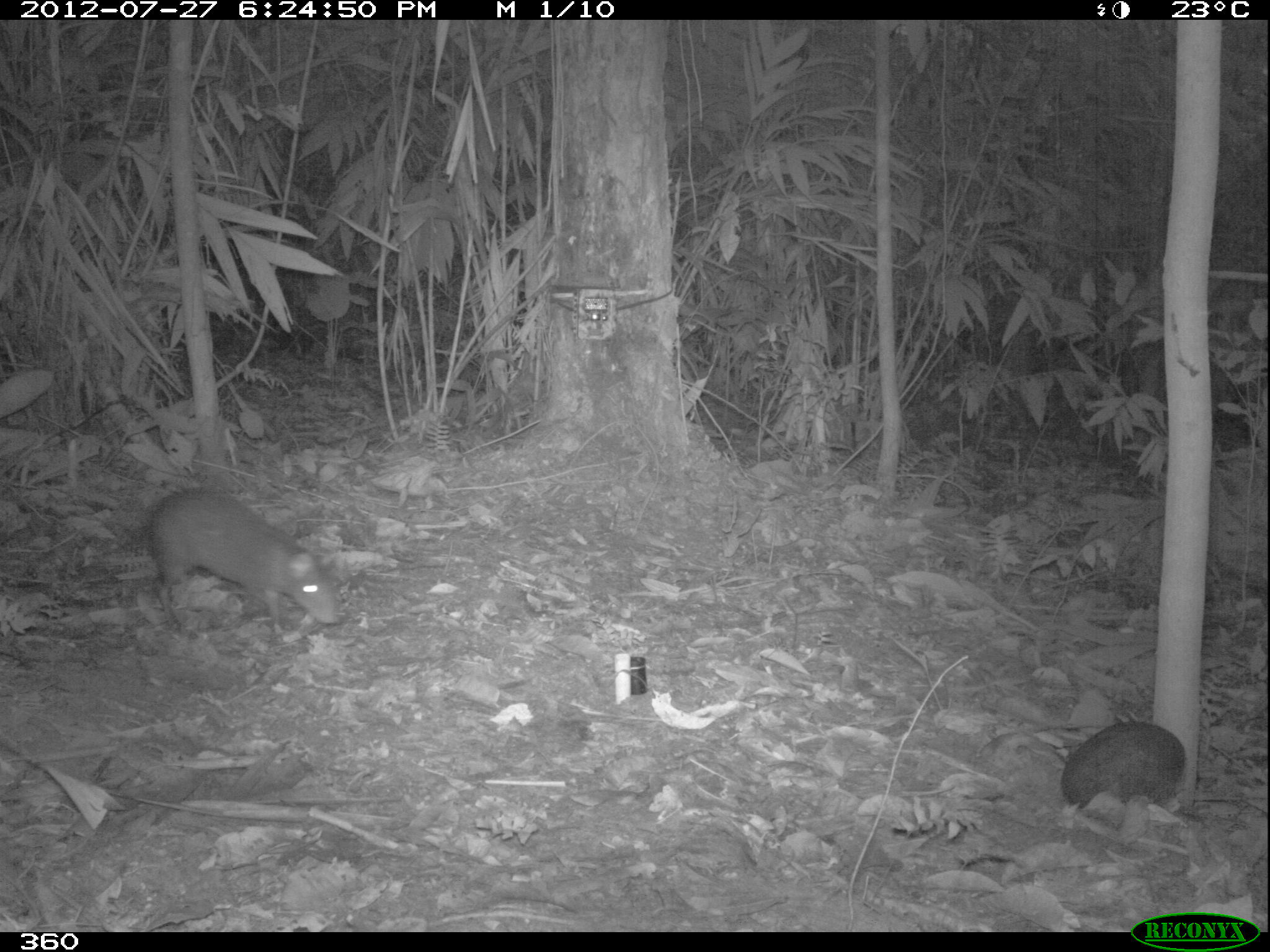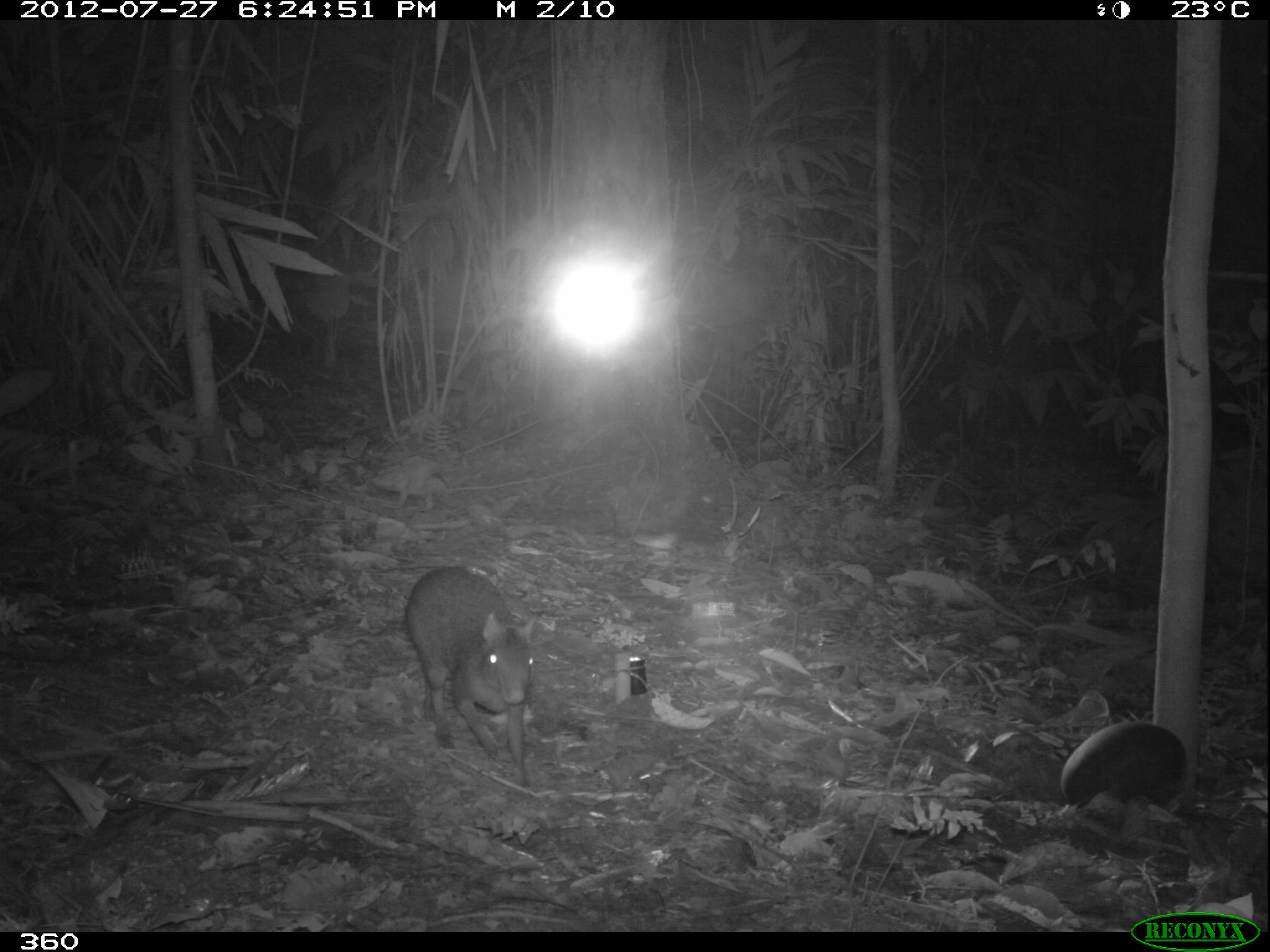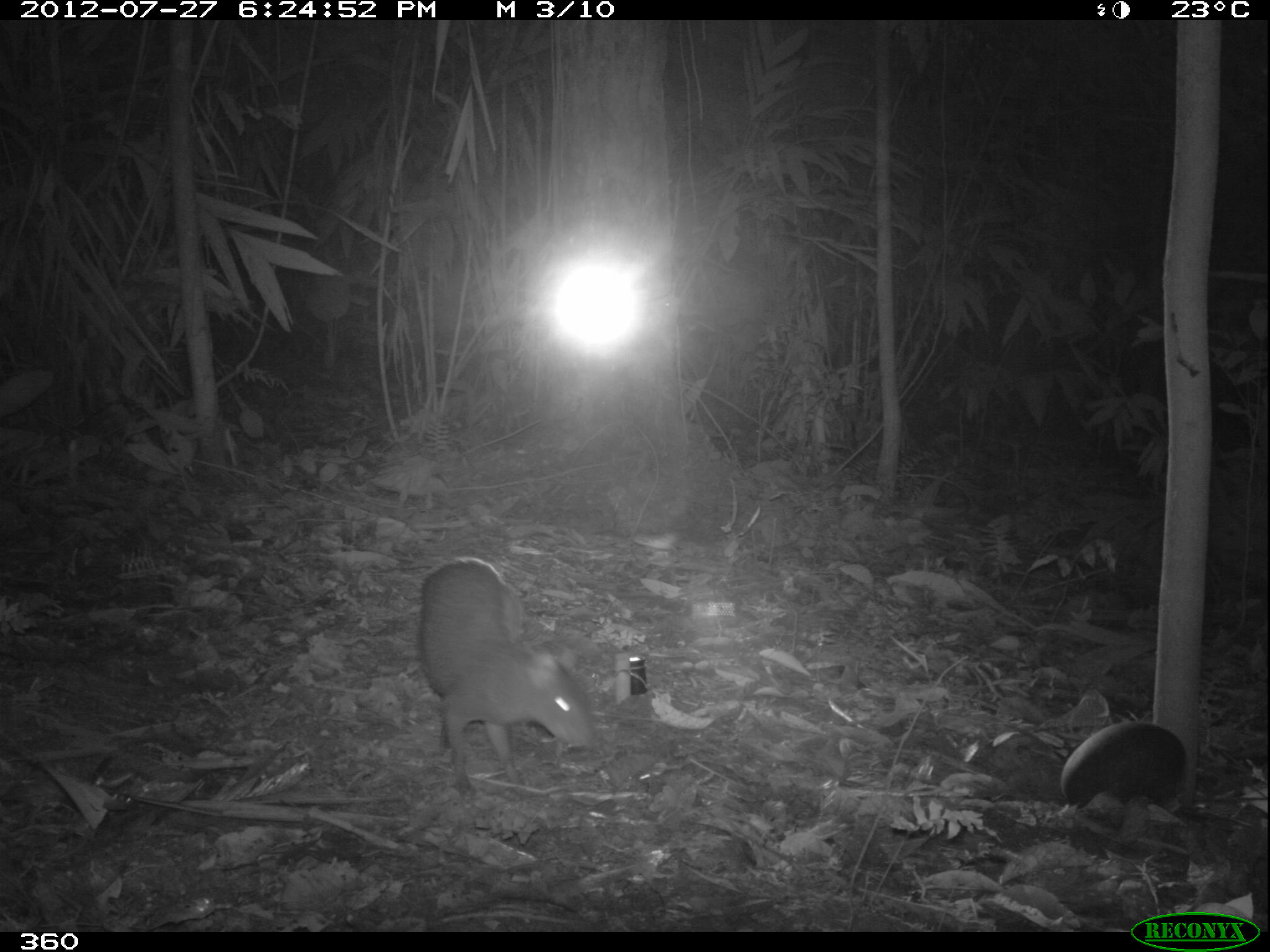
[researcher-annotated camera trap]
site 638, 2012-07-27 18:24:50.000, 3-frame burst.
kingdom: Animalia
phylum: Chordata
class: Mammalia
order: Rodentia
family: Dasyproctidae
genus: Dasyprocta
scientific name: Dasyprocta punctata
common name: central american agouti